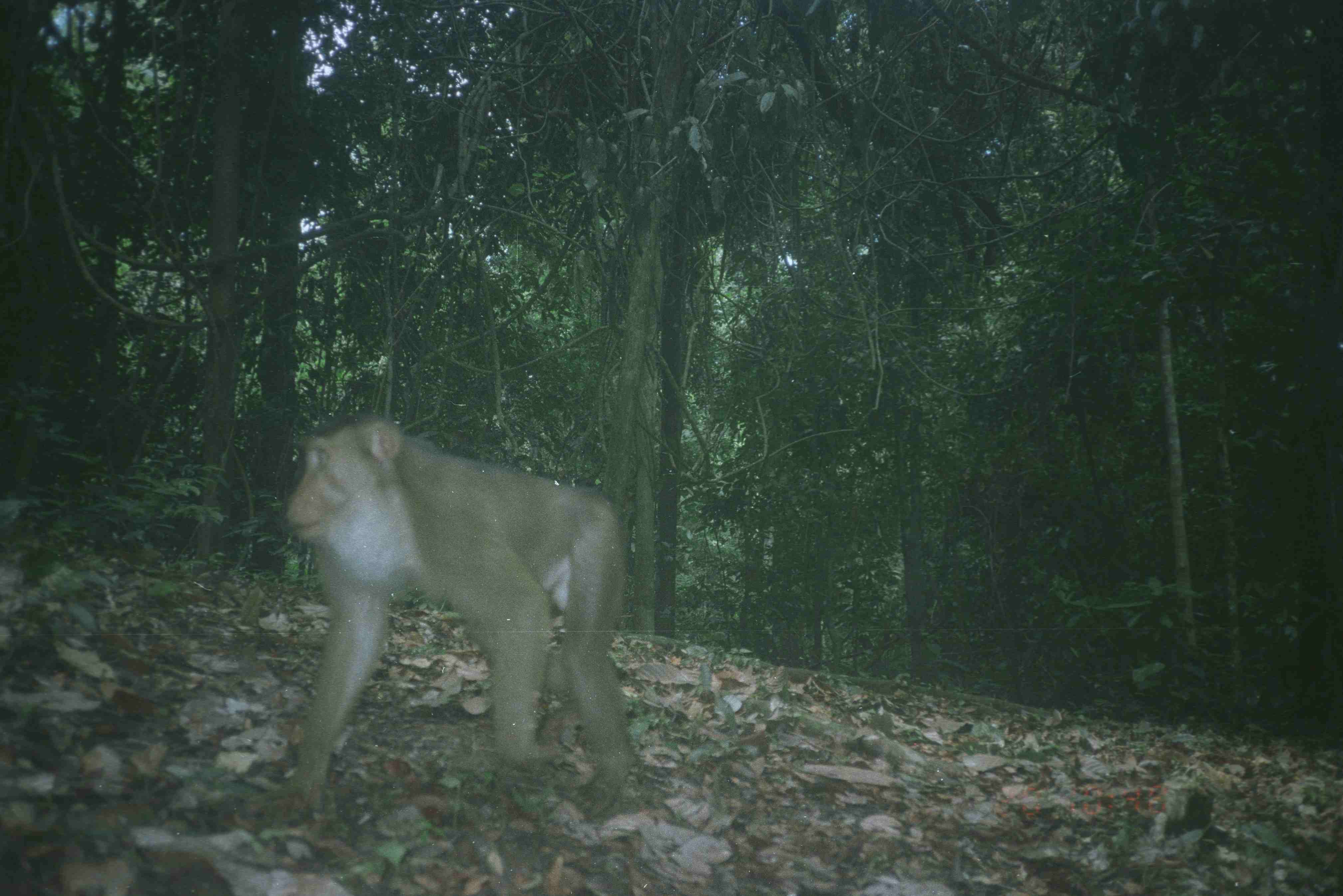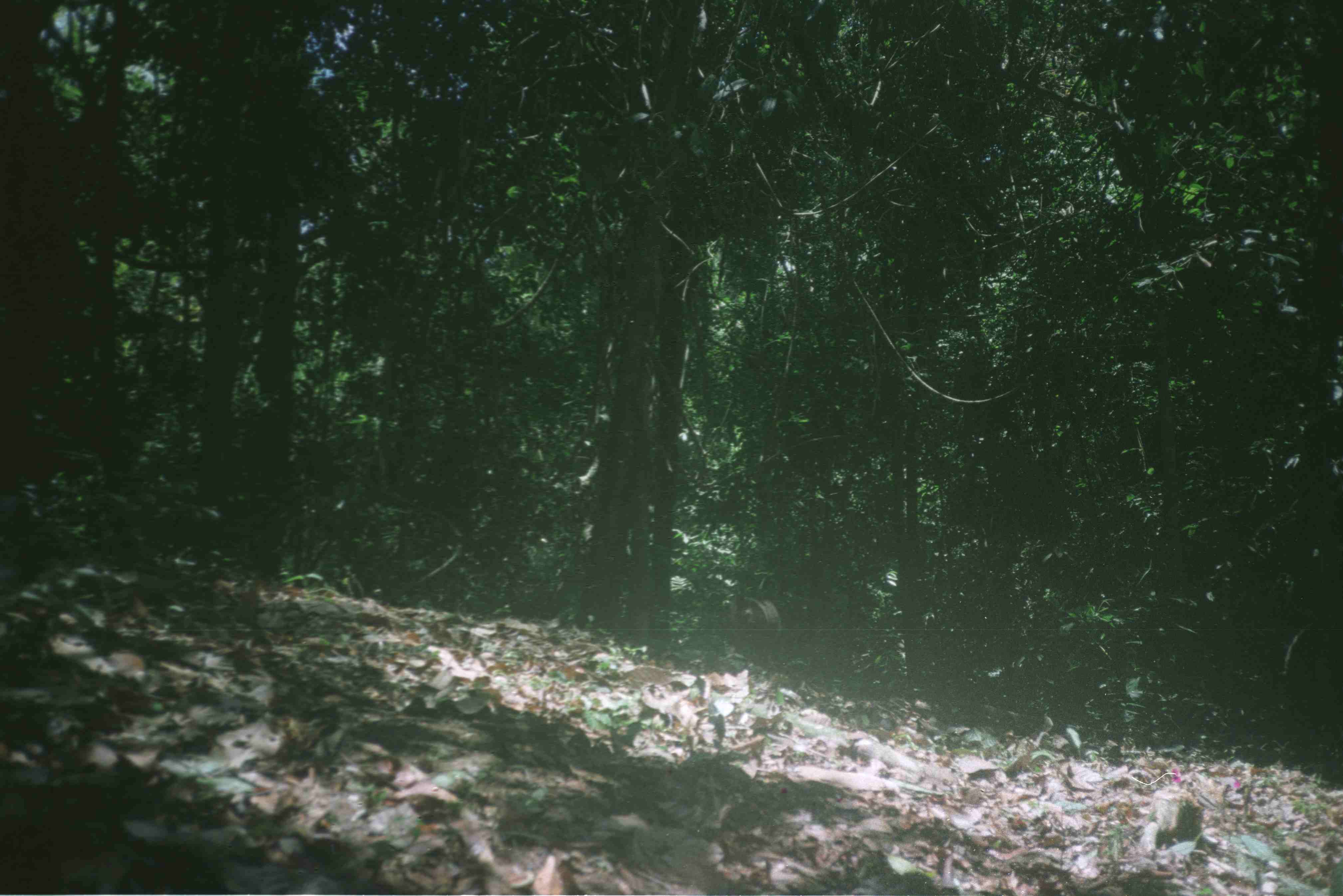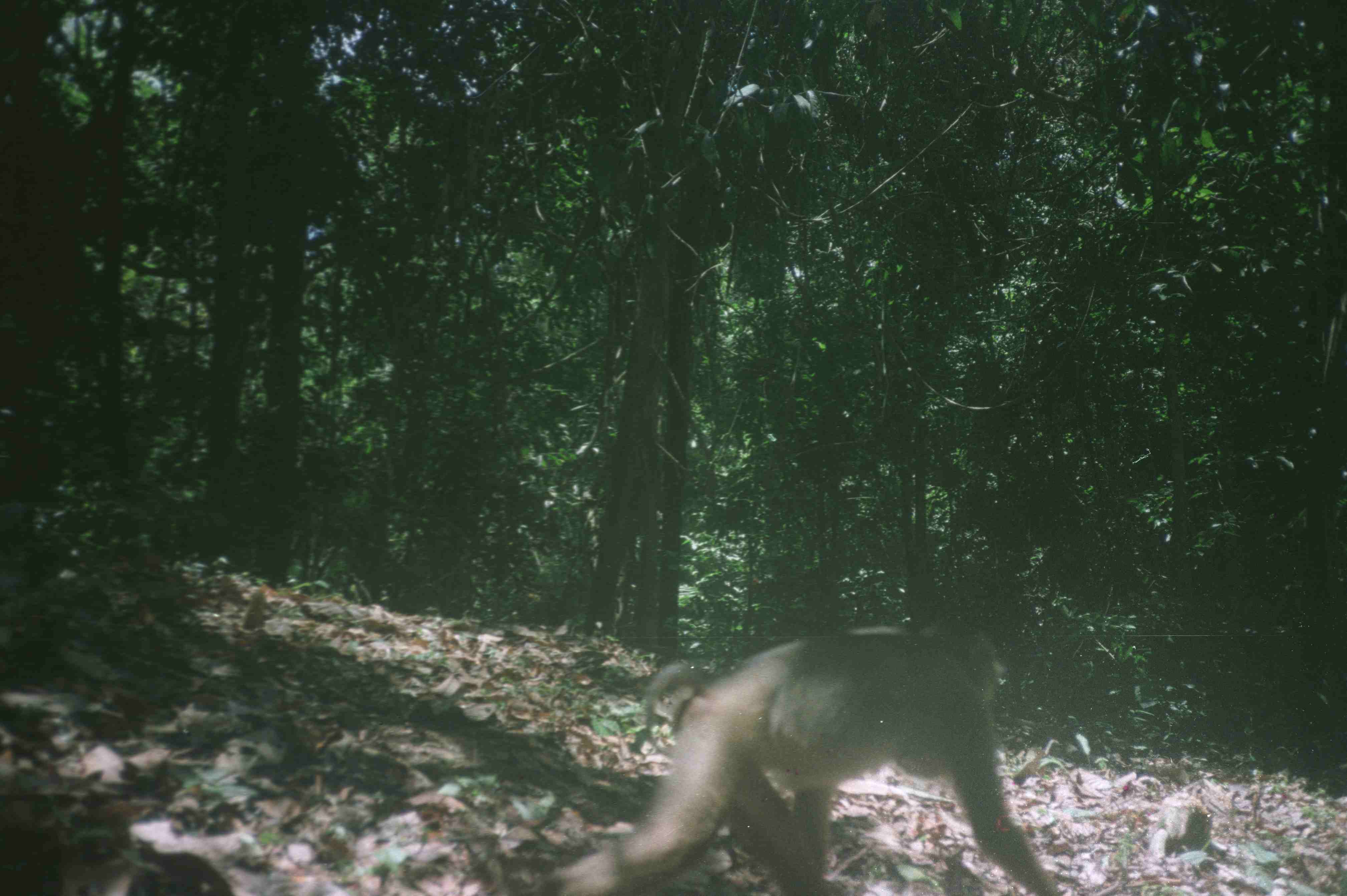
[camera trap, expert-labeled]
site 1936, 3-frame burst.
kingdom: Animalia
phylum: Chordata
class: Mammalia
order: Primates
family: Cercopithecidae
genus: Macaca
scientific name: Macaca nemestrina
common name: southern pig-tailed macaque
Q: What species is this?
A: Macaca nemestrina (southern pig-tailed macaque).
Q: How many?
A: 1.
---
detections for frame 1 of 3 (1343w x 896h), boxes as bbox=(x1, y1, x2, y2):
macaca nemestrina: bbox=(241, 410, 639, 822)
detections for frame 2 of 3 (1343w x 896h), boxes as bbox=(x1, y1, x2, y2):
macaca nemestrina: bbox=(719, 594, 782, 672)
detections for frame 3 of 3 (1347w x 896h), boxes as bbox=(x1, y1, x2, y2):
macaca nemestrina: bbox=(532, 613, 1066, 896)